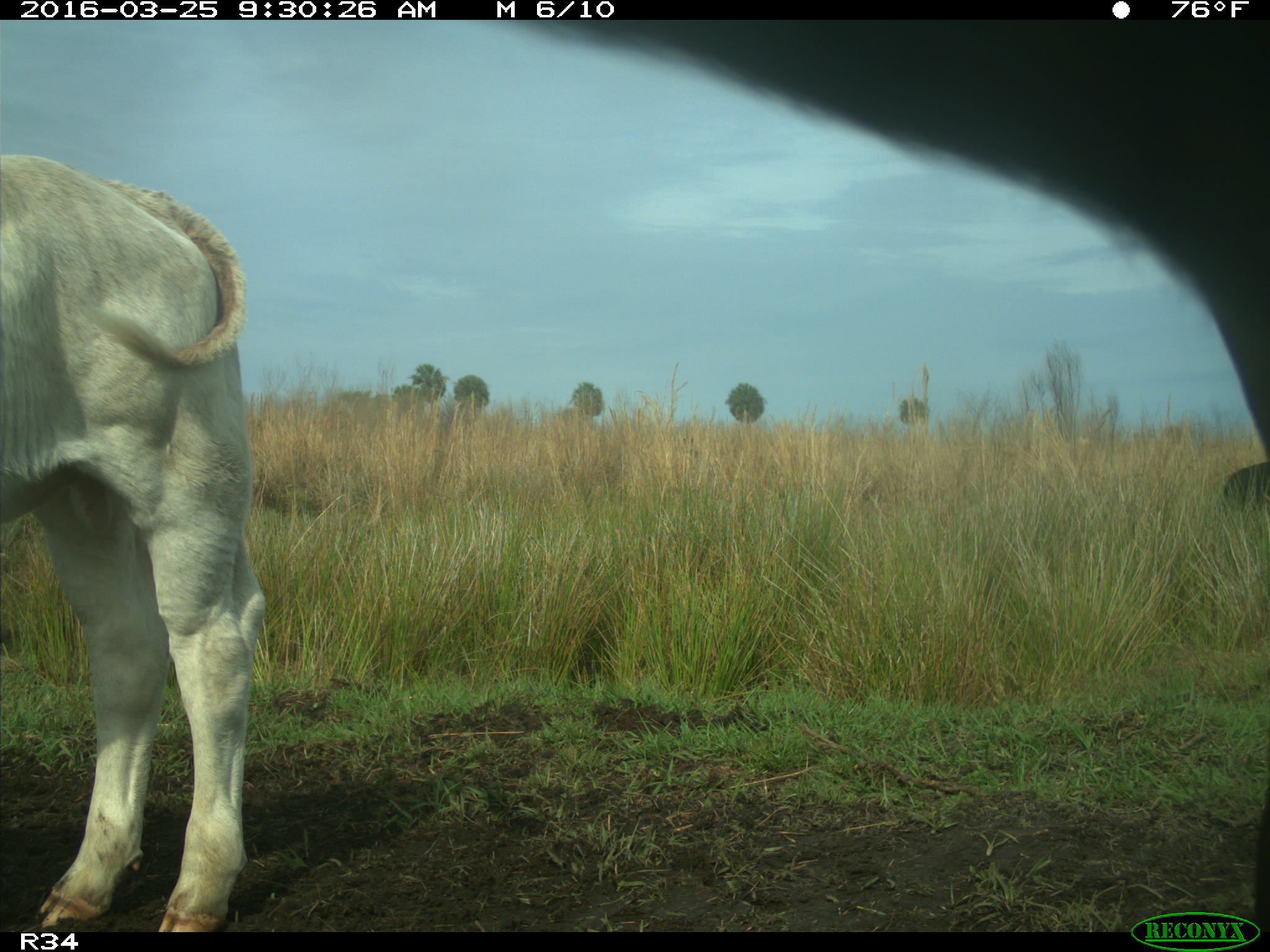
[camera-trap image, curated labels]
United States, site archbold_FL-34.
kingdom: Animalia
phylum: Chordata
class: Mammalia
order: Artiodactyla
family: Bovidae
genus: Bos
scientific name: Bos taurus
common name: domestic cow